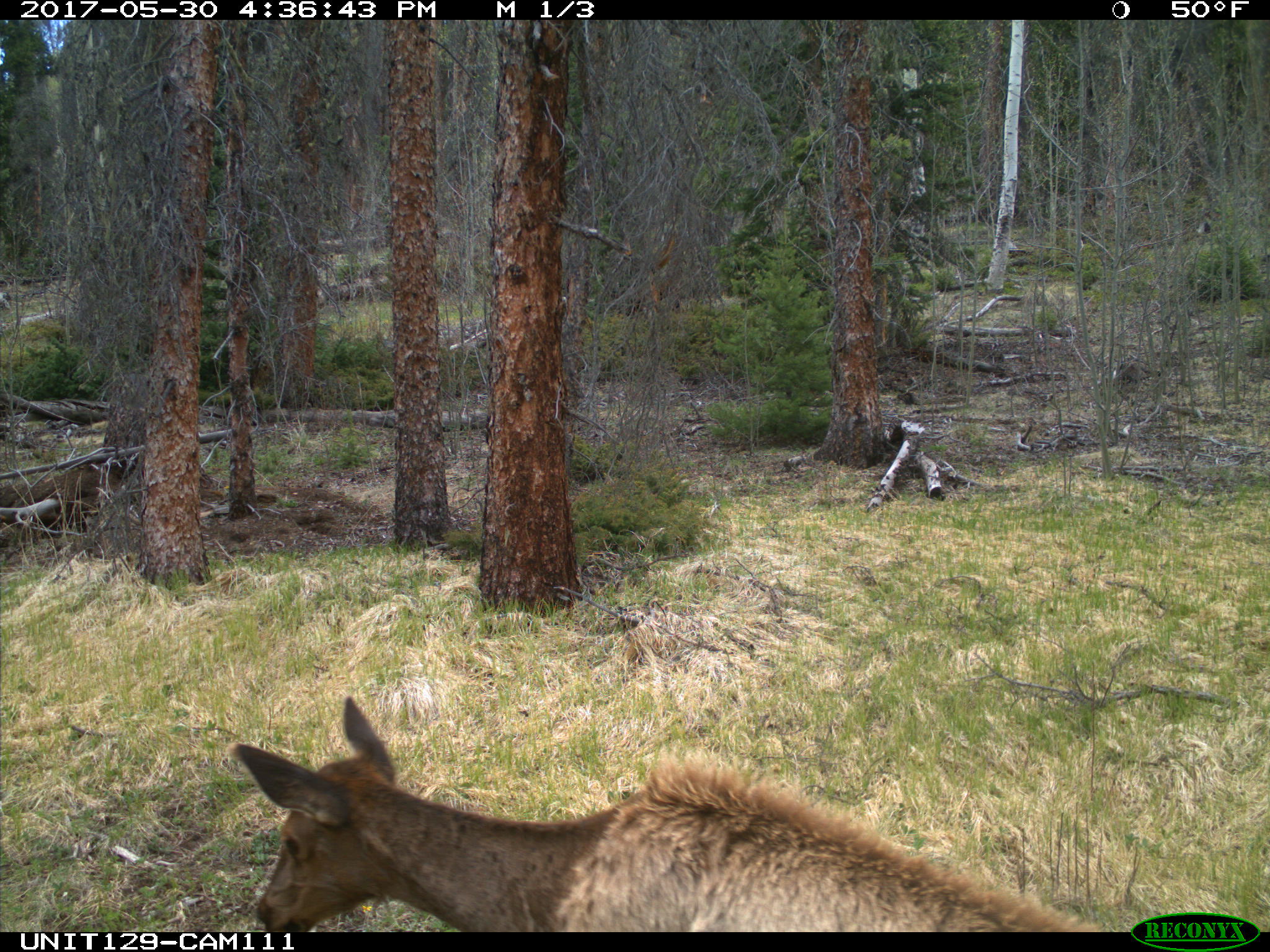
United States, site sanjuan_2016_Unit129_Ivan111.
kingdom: Animalia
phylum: Chordata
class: Mammalia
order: Artiodactyla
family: Cervidae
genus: Cervus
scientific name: Cervus elaphus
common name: red deer